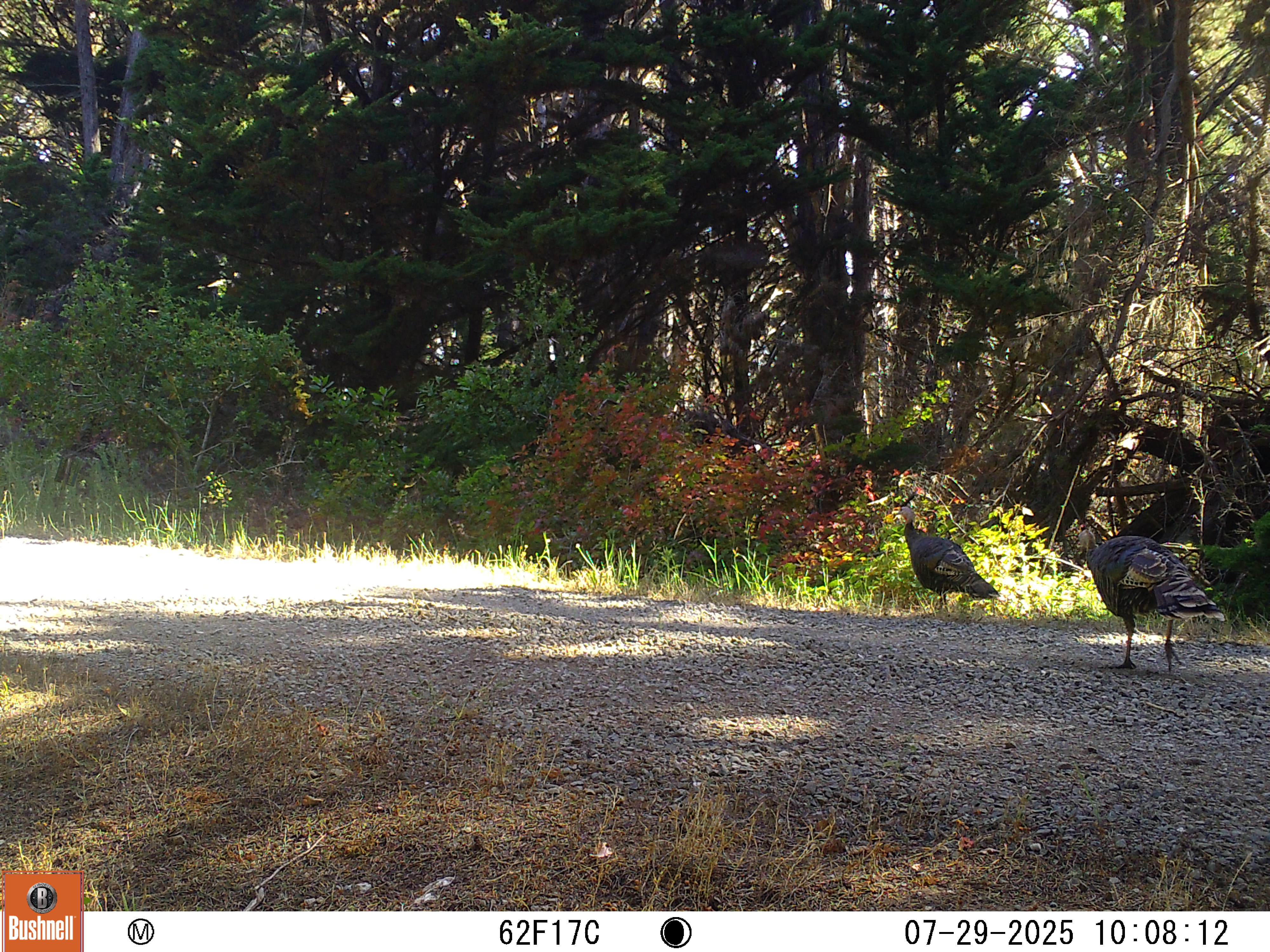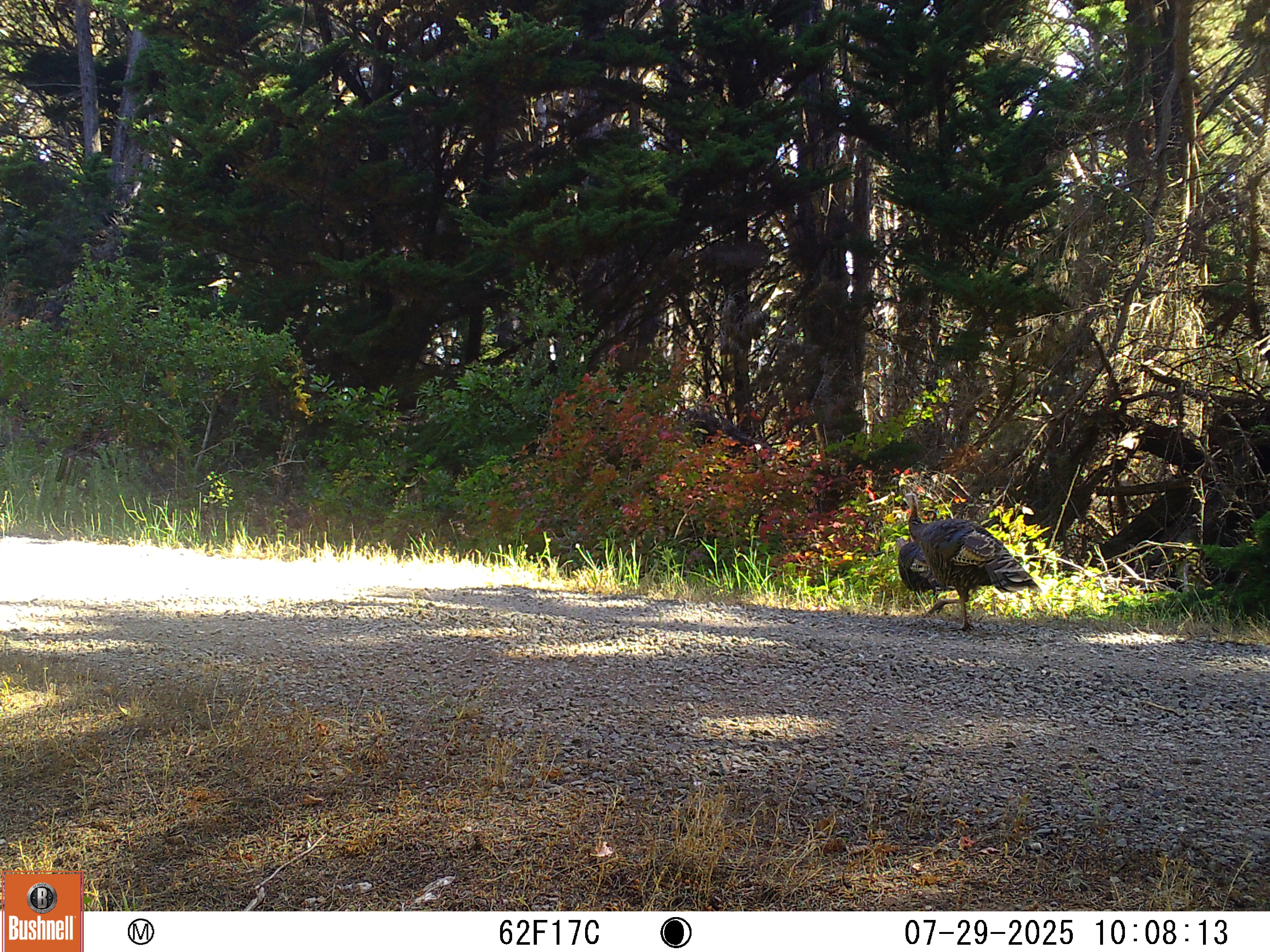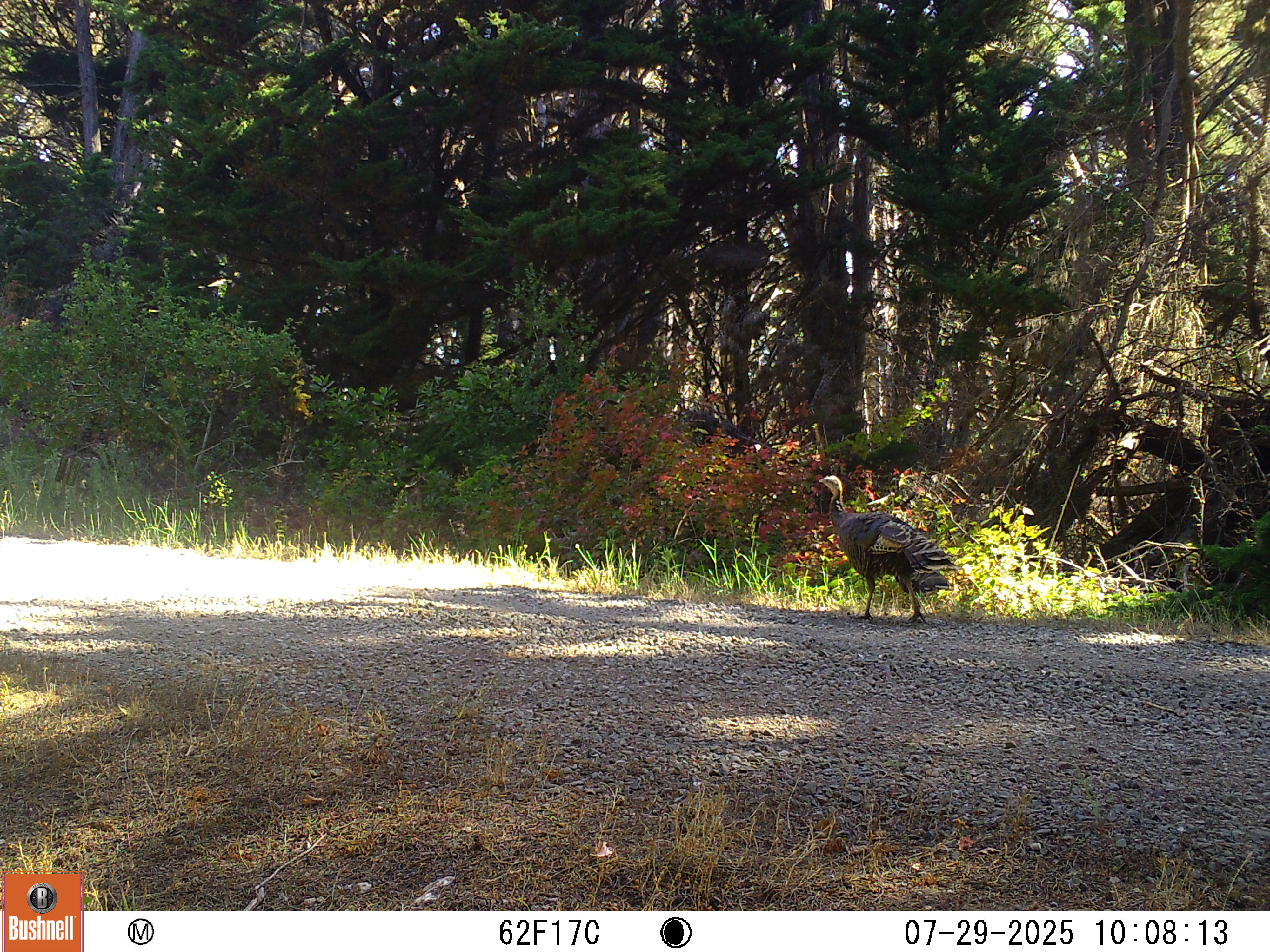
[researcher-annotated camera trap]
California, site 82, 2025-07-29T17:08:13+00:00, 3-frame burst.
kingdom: Animalia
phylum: Chordata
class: Aves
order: Galliformes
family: Phasianidae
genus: Meleagris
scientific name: Meleagris gallopavo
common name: turkey